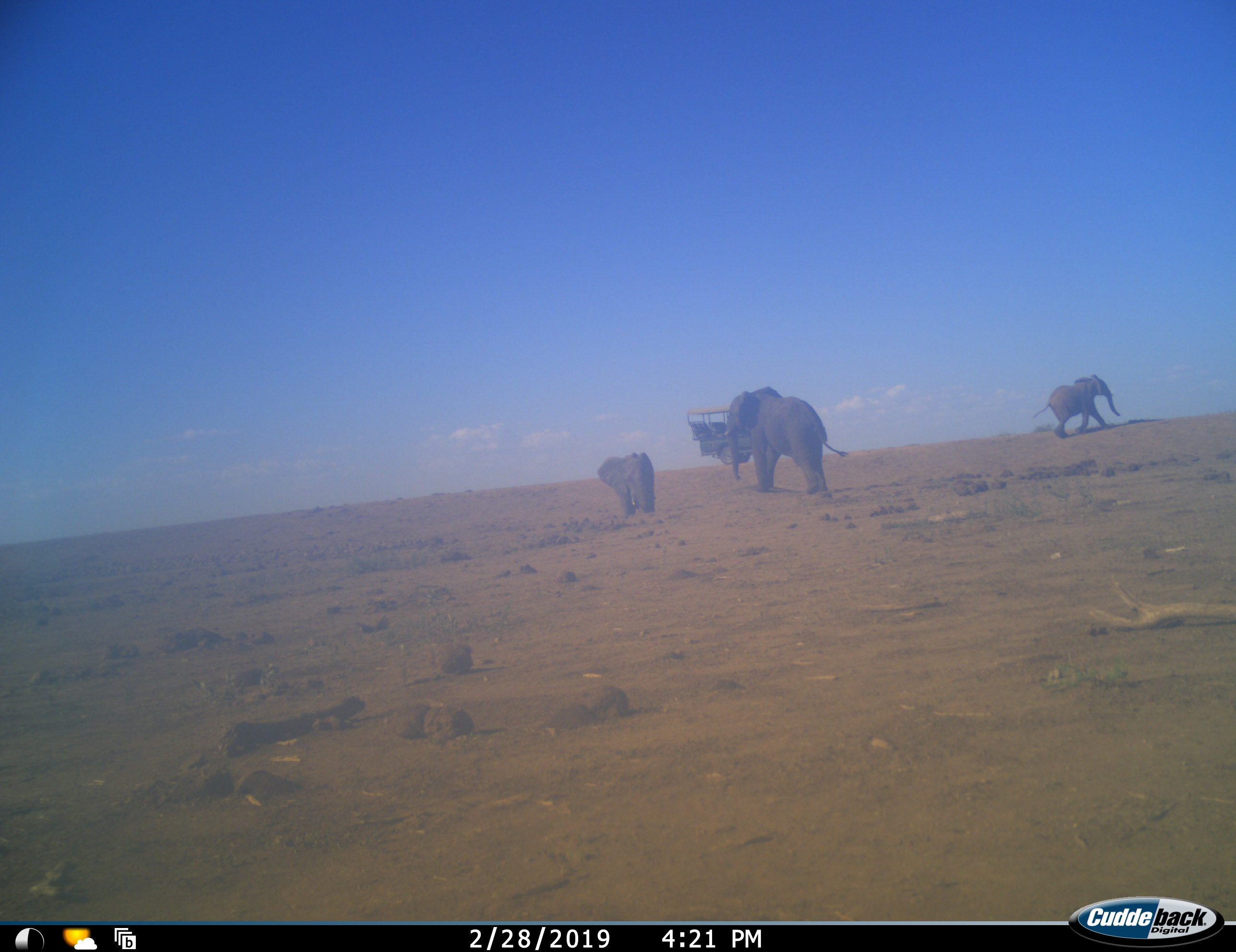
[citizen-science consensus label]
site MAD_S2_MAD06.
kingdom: Animalia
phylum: Chordata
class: Mammalia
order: Proboscidea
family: Elephantidae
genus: Loxodonta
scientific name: Loxodonta africana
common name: african bush elephant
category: elephant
Elephant (african bush elephant) (Loxodonta africana), count 3. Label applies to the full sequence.